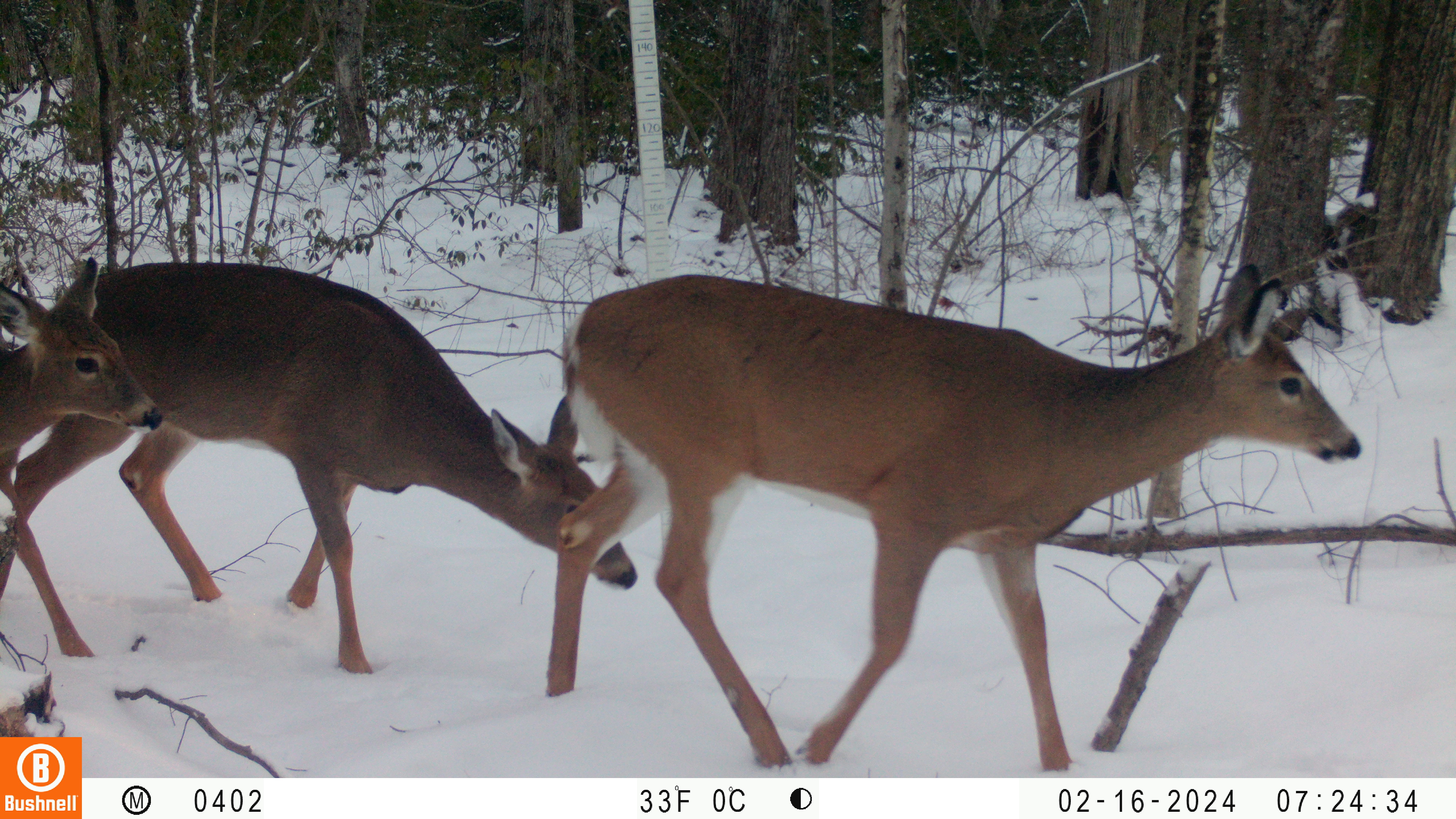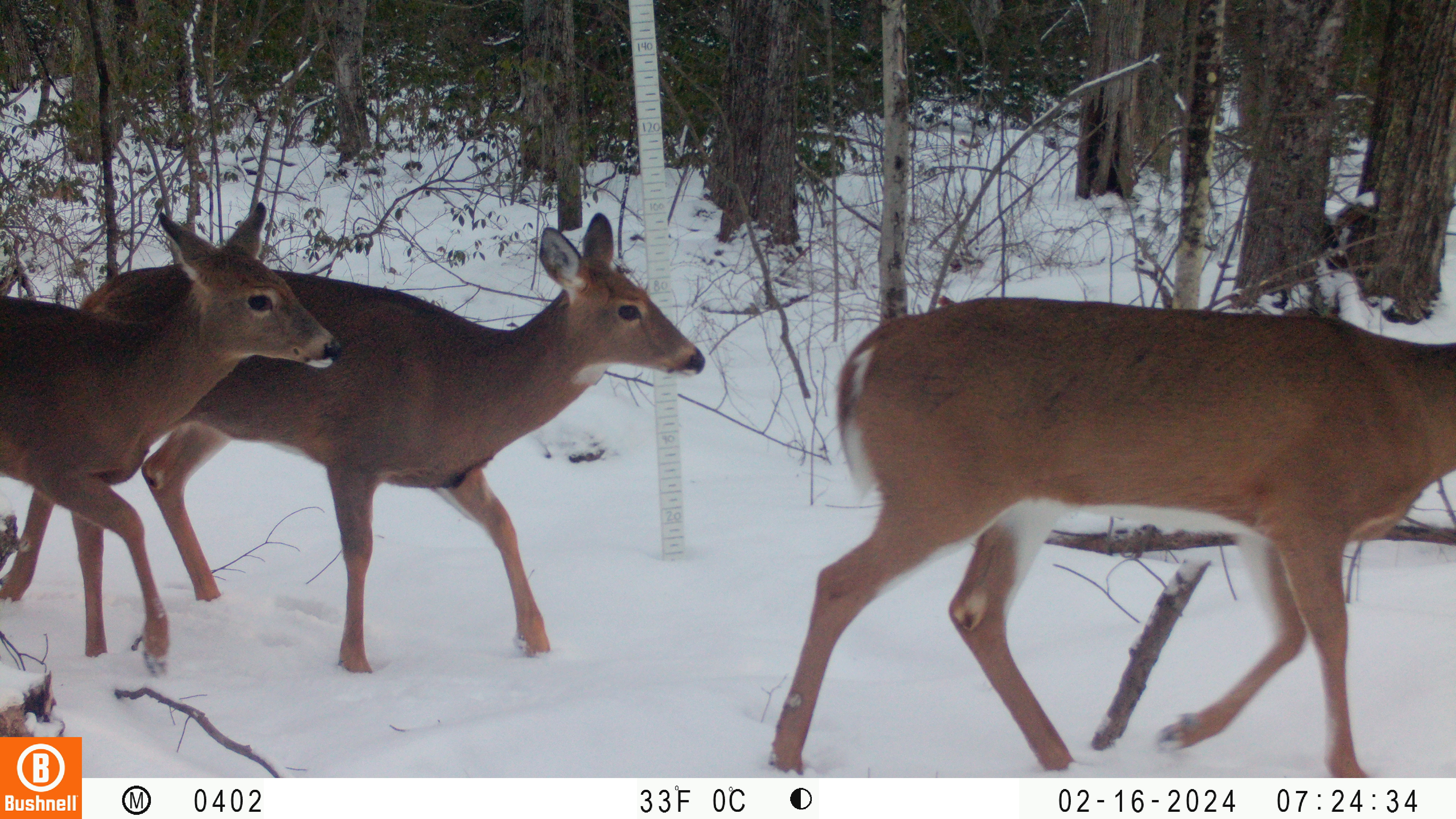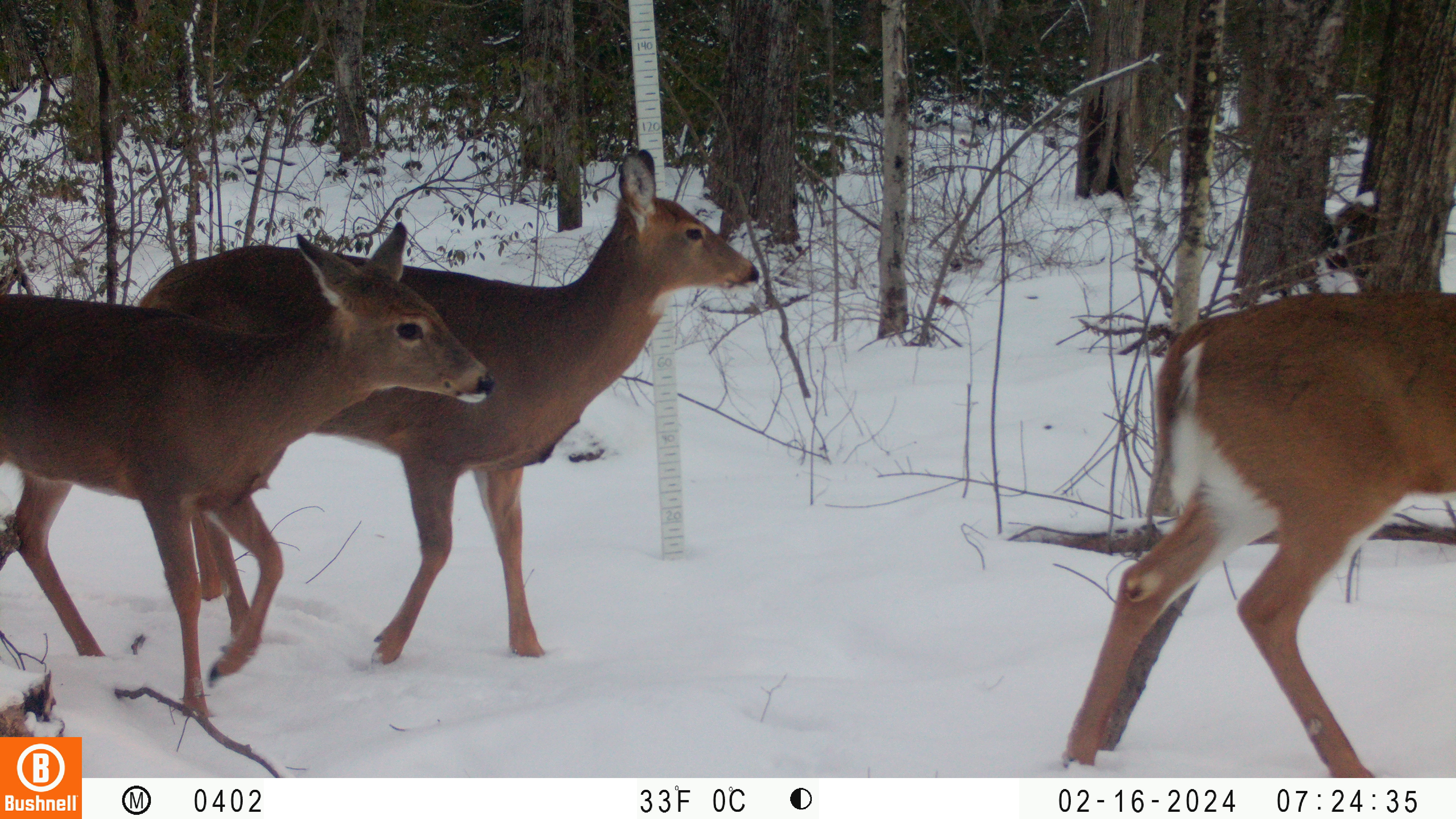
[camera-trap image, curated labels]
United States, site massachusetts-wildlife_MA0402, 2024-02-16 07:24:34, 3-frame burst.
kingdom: Animalia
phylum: Chordata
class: Mammalia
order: Artiodactyla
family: Cervidae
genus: Odocoileus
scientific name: Odocoileus virginianus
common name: white-tailed deer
White-tailed deer (Odocoileus virginianus).